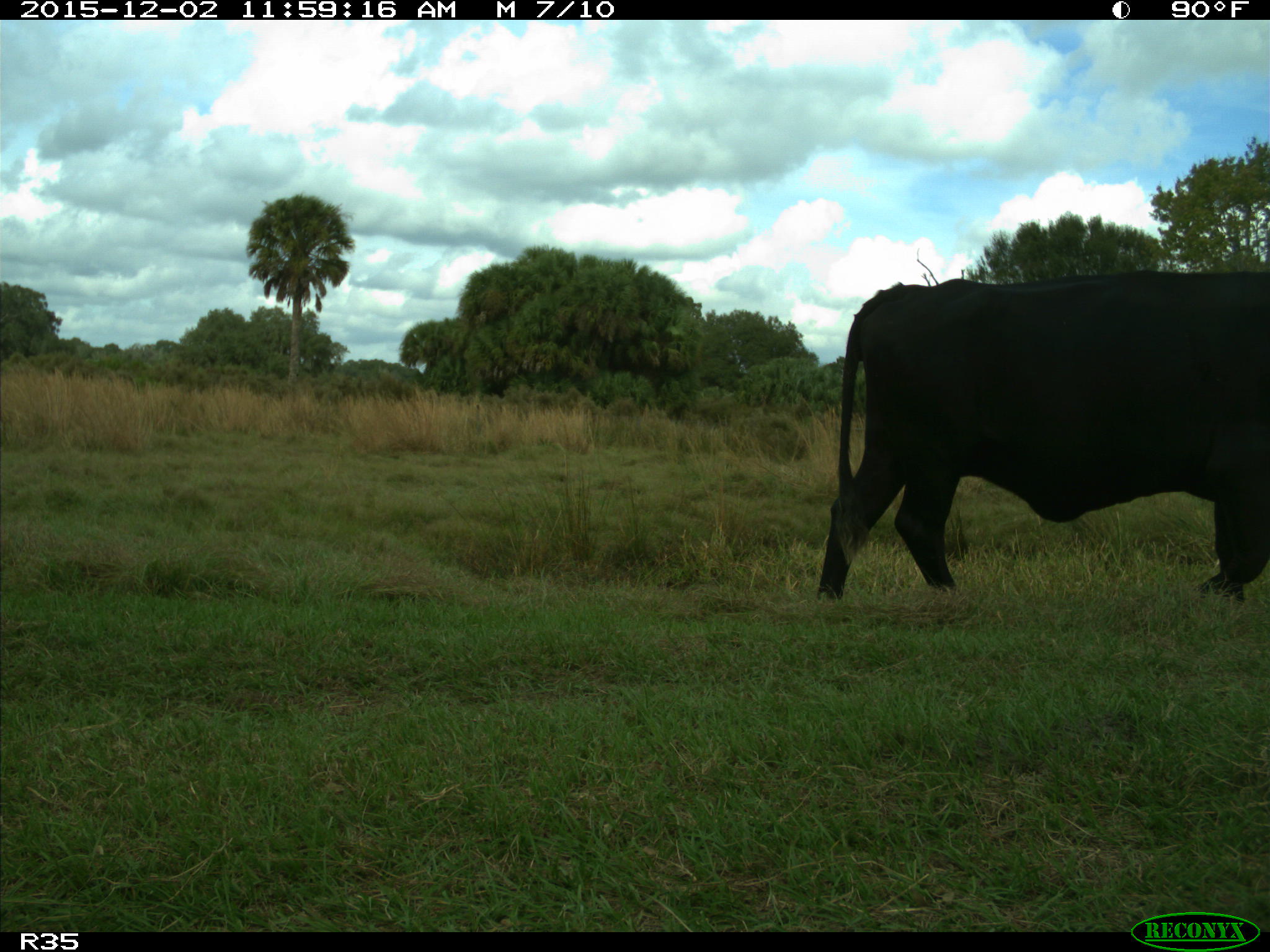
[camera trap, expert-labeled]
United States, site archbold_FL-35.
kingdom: Animalia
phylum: Chordata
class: Mammalia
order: Artiodactyla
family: Bovidae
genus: Bos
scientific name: Bos taurus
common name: domestic cow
Bos taurus (domestic cow).